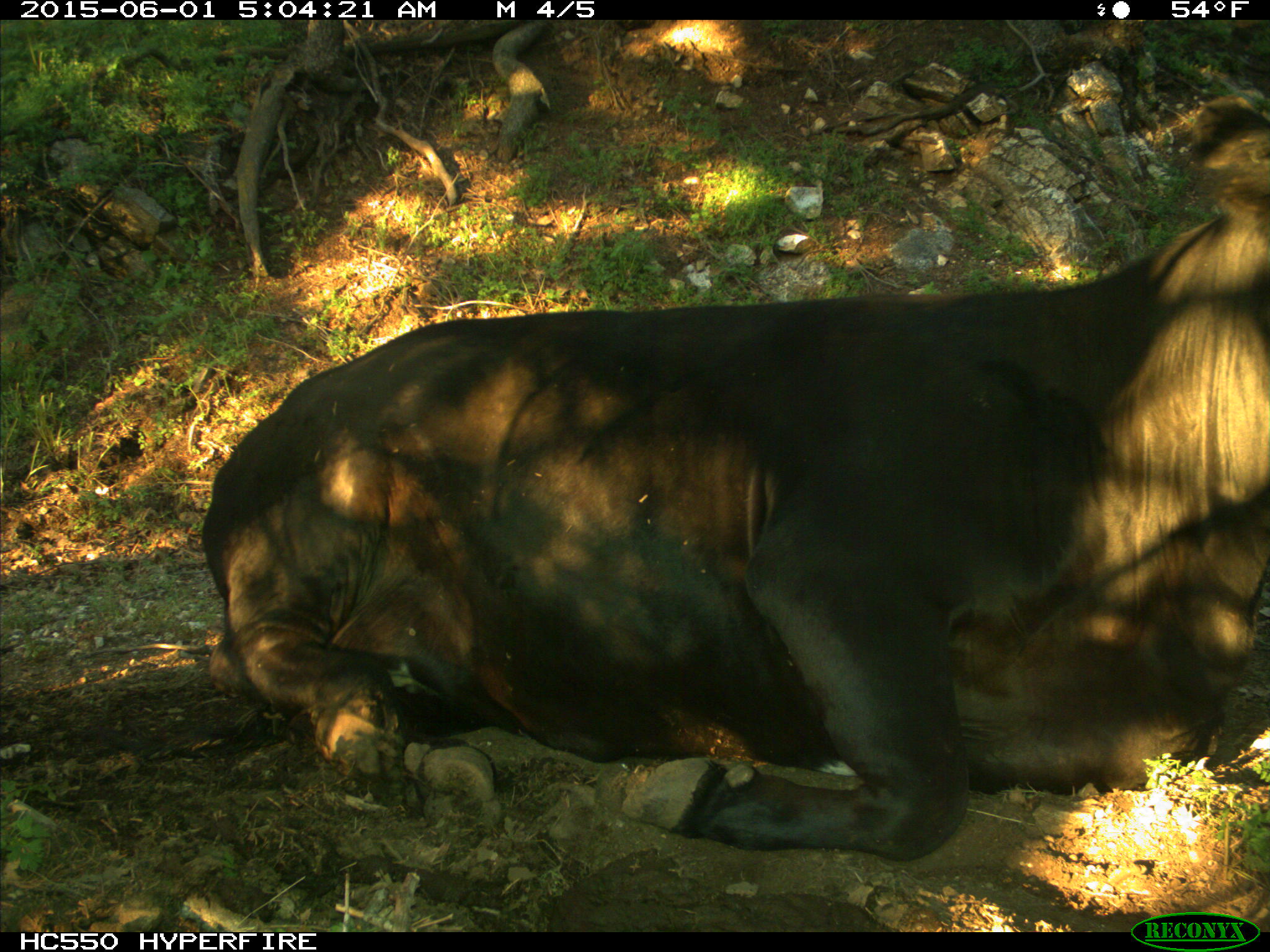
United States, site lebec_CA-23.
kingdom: Animalia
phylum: Chordata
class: Mammalia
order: Artiodactyla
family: Bovidae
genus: Bos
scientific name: Bos taurus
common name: domestic cow